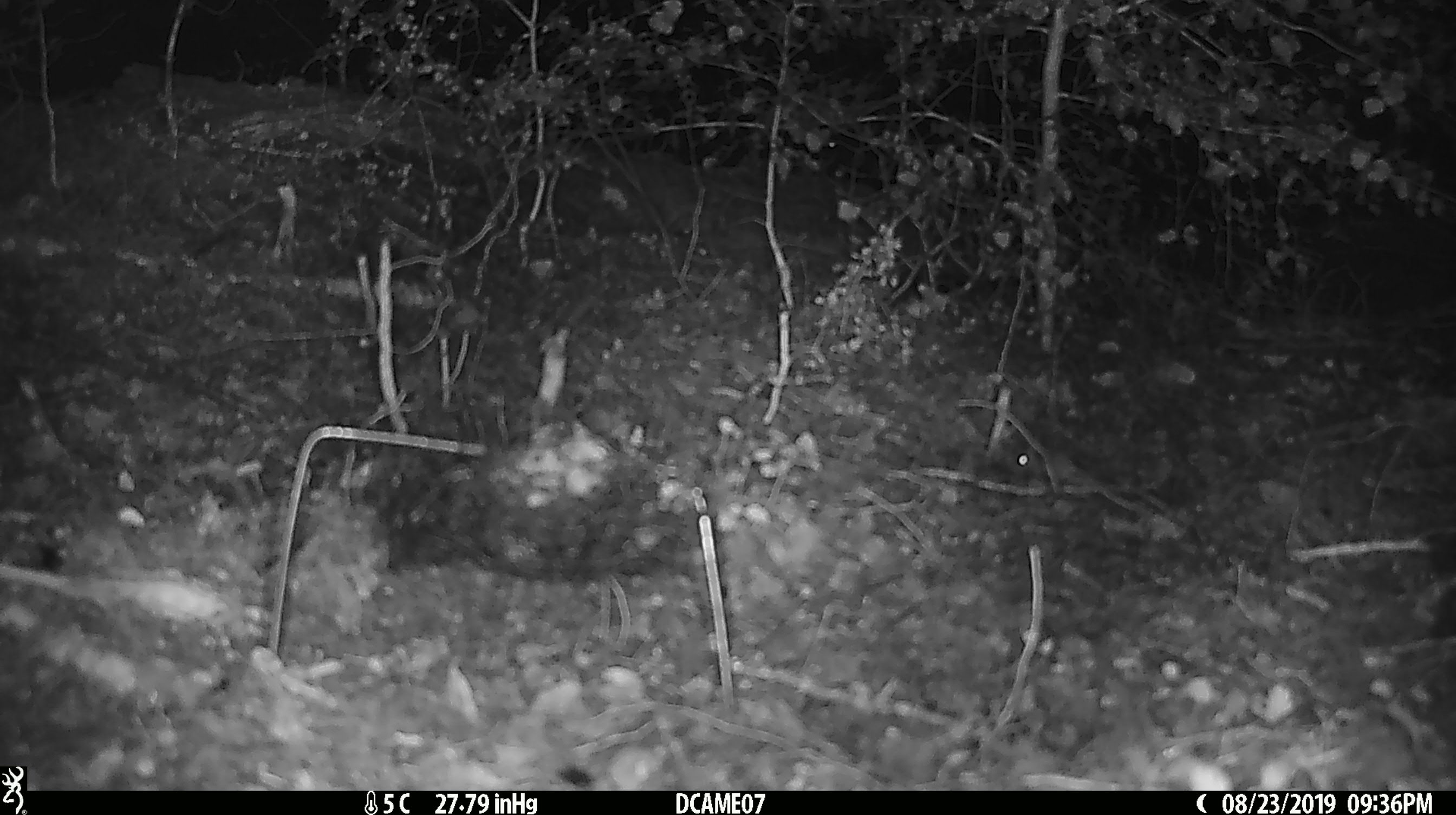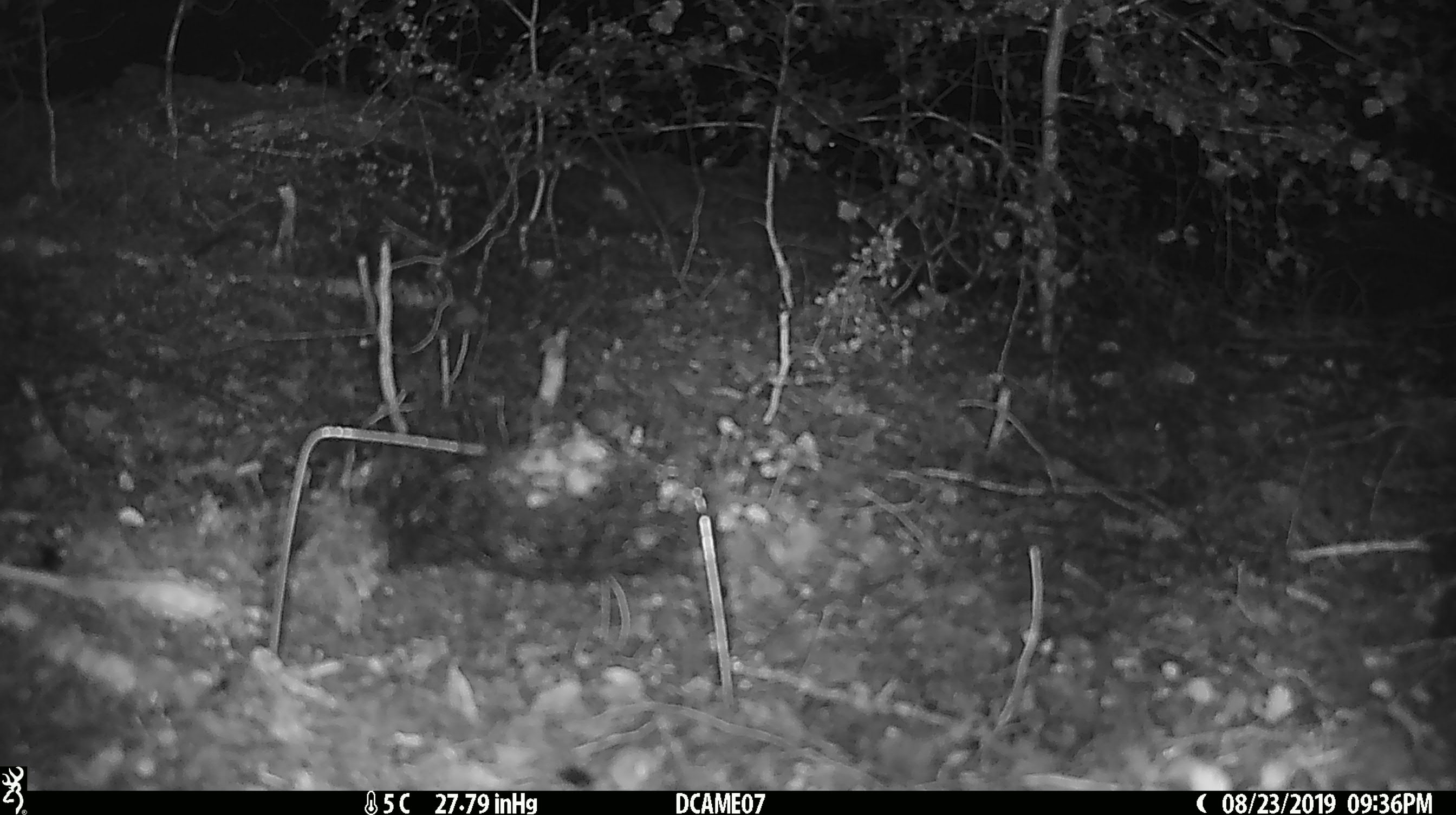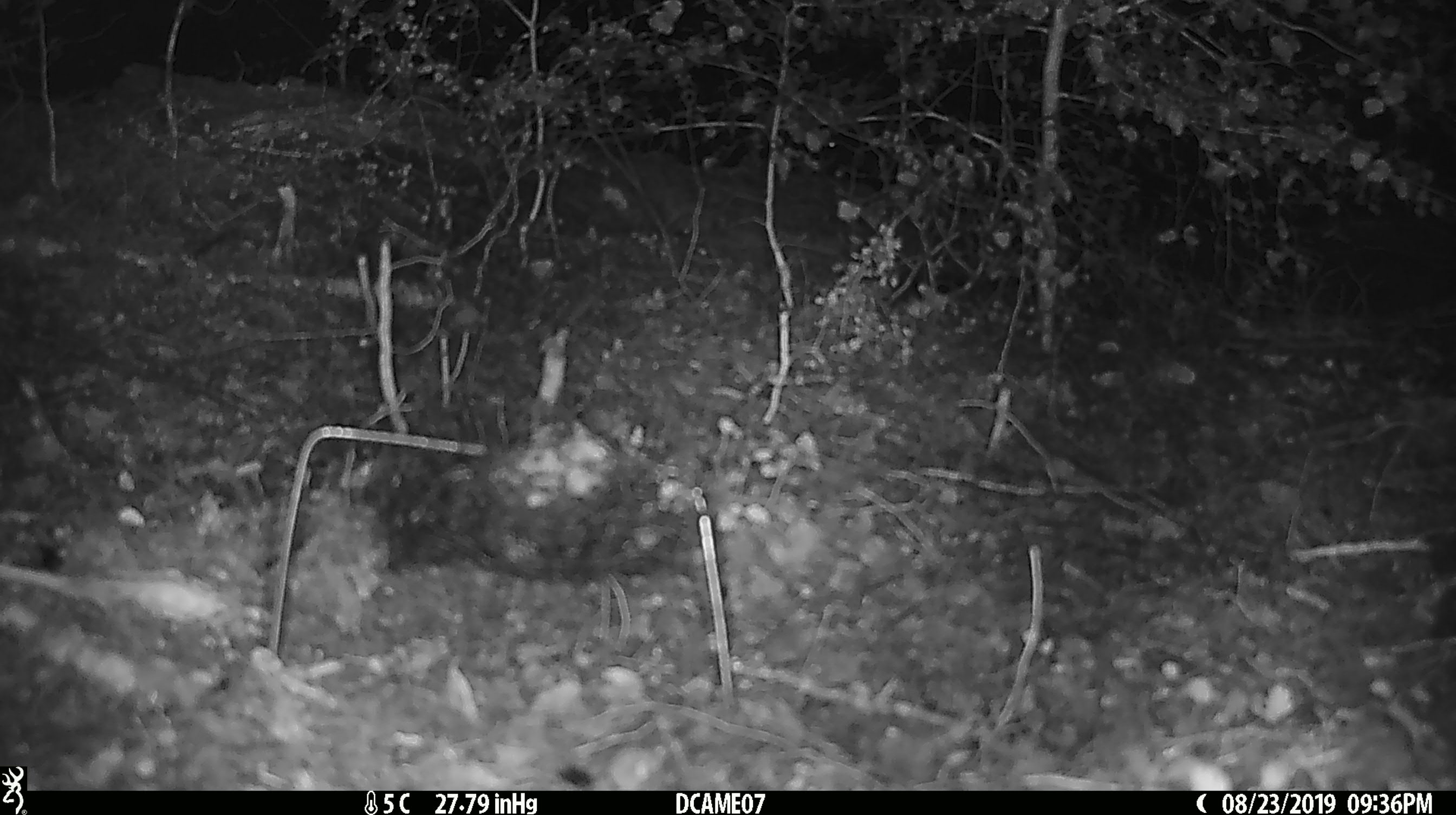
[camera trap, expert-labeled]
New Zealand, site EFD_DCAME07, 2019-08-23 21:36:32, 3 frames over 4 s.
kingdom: Animalia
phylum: Chordata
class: Mammalia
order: Rodentia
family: Muridae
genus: Mus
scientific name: Mus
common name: mouse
Mouse (Mus).